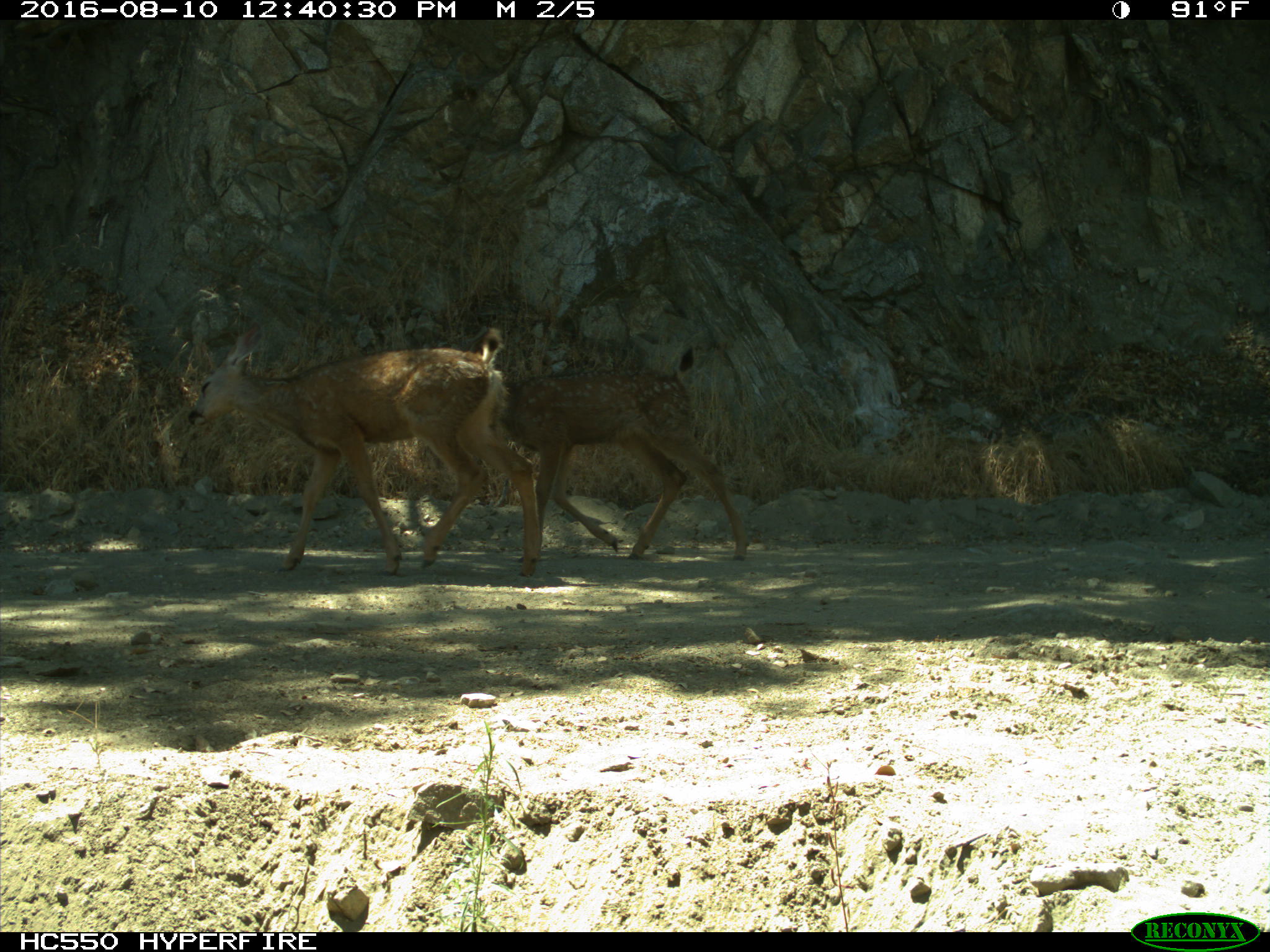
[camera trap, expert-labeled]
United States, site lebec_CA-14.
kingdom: Animalia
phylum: Chordata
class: Mammalia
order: Artiodactyla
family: Cervidae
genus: Odocoileus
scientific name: Odocoileus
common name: deer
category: unidentified deer